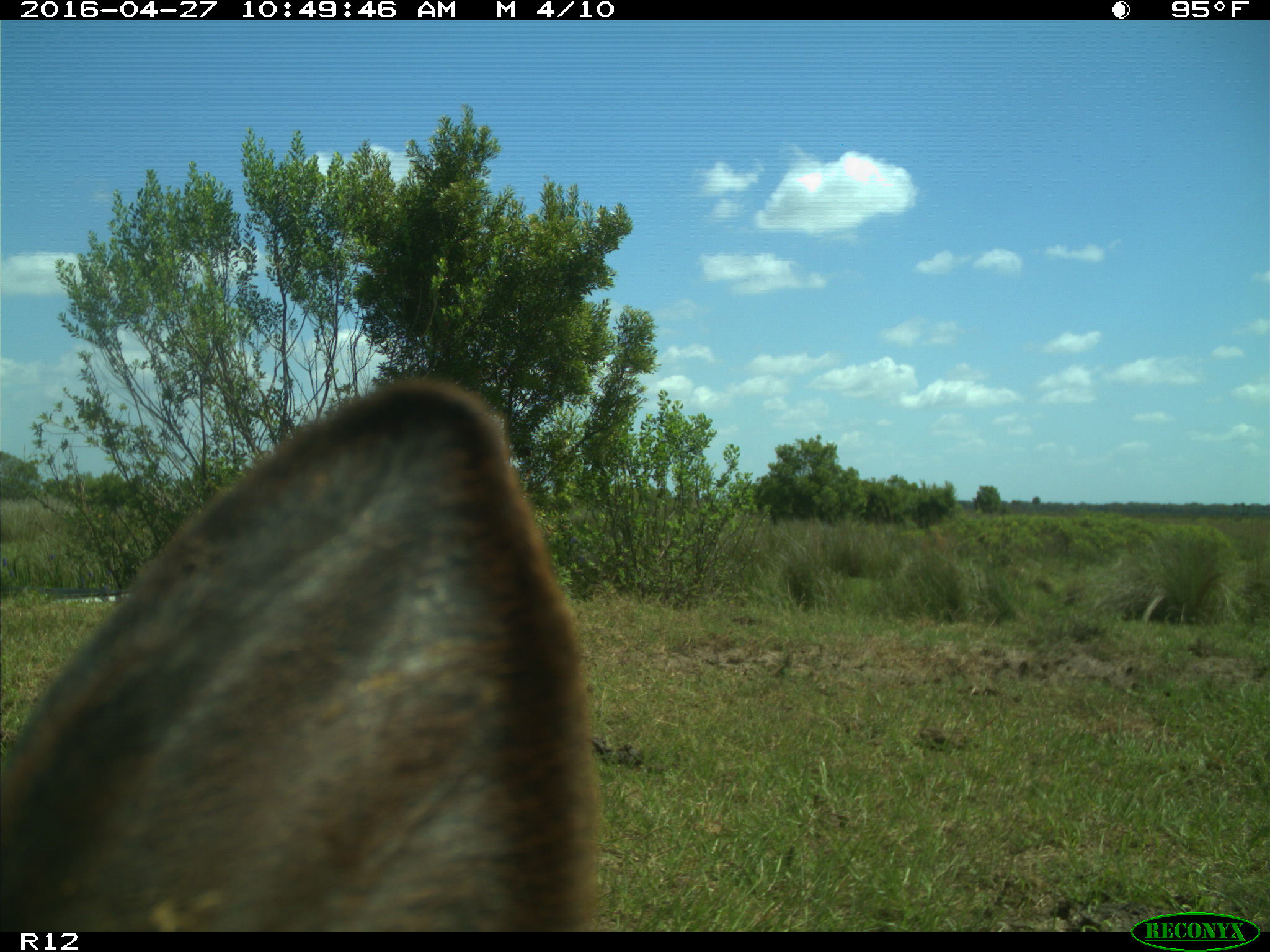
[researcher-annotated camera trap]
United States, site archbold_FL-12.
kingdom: Animalia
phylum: Chordata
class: Mammalia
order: Artiodactyla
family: Bovidae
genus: Bos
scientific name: Bos taurus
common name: domestic cow